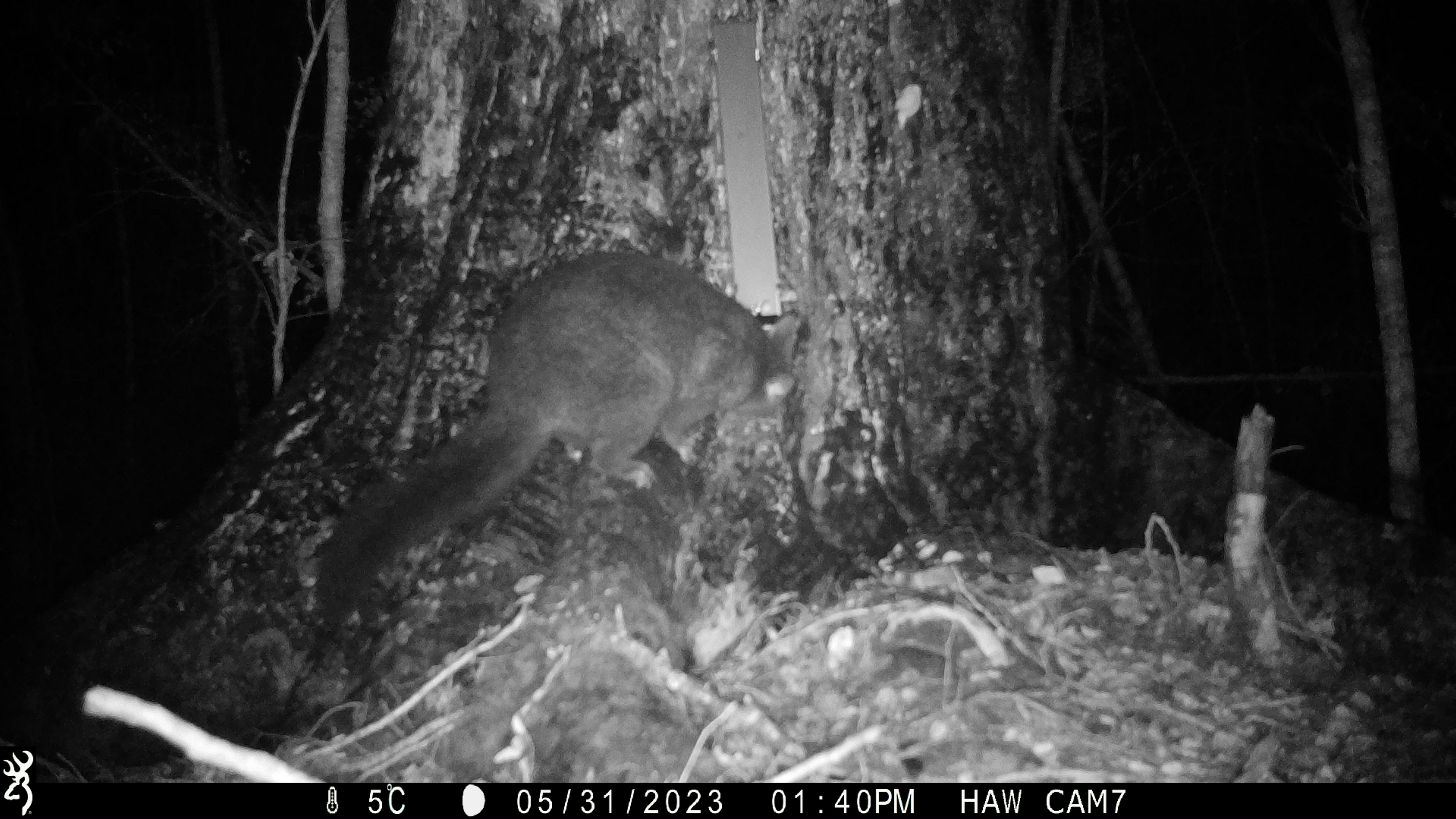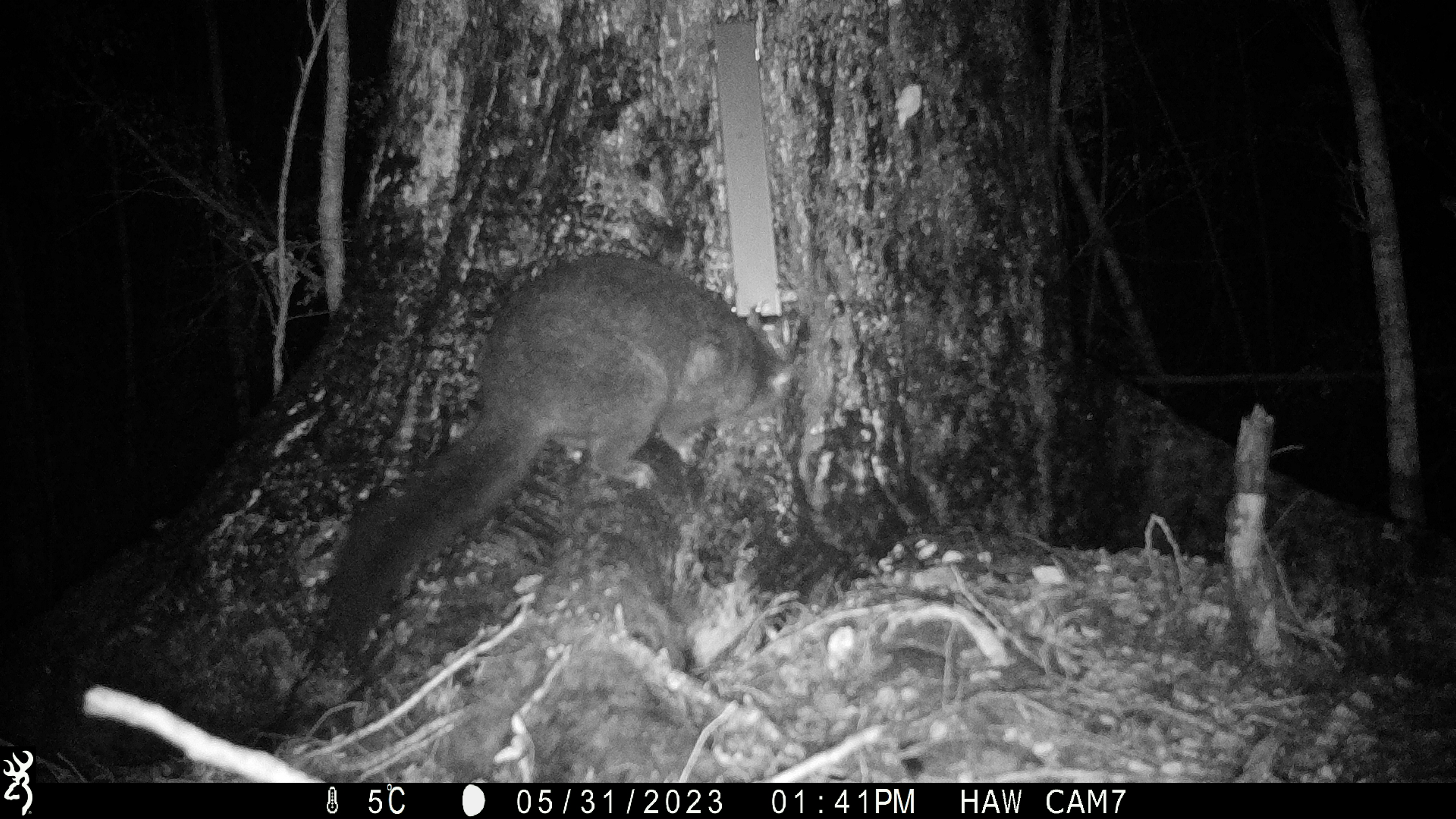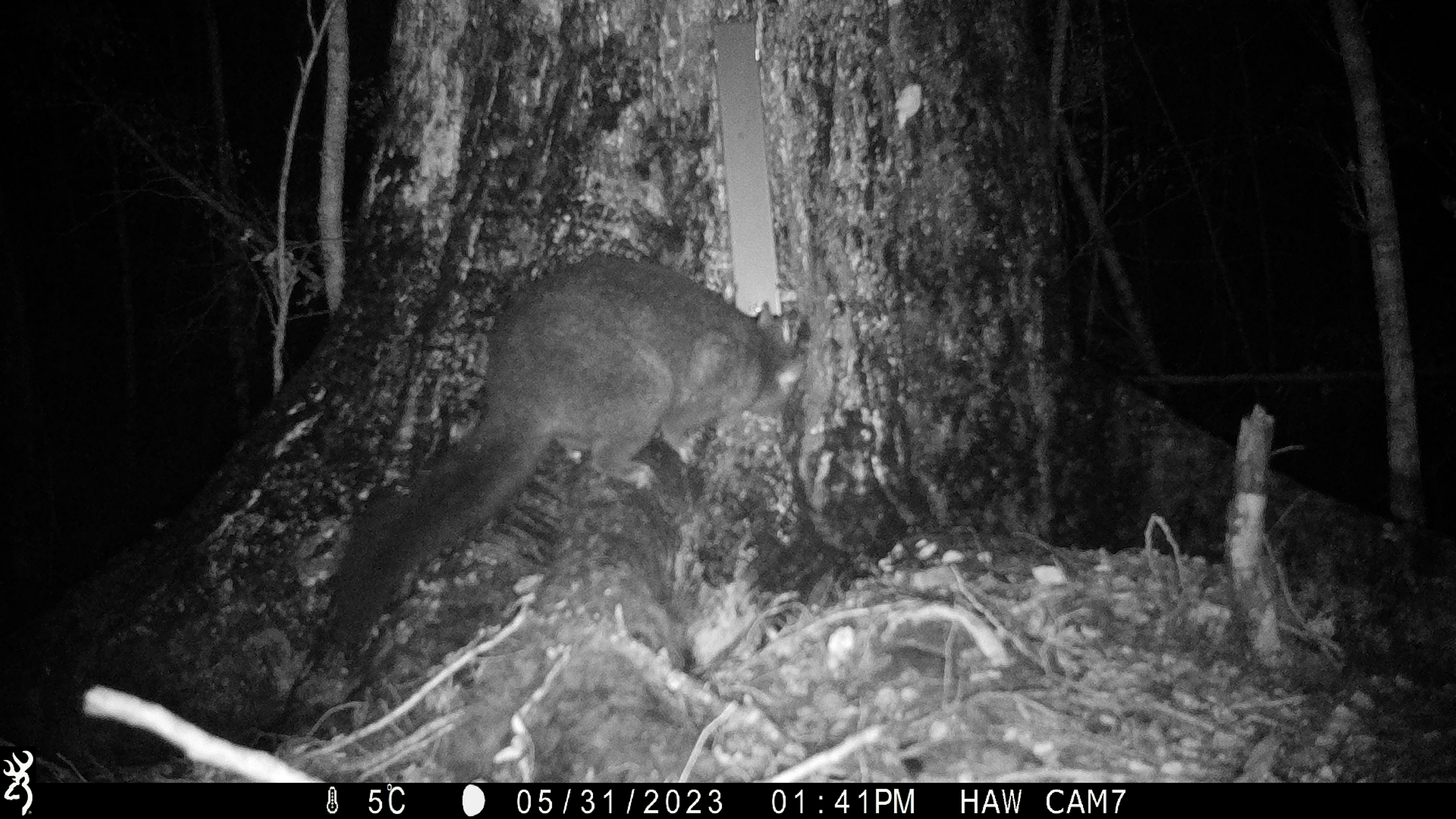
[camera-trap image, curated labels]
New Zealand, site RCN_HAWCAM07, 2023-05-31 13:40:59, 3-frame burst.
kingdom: Animalia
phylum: Chordata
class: Mammalia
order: Diprotodontia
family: Phalangeridae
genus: Trichosurus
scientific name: Trichosurus vulpecula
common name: common brushtail possum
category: possum